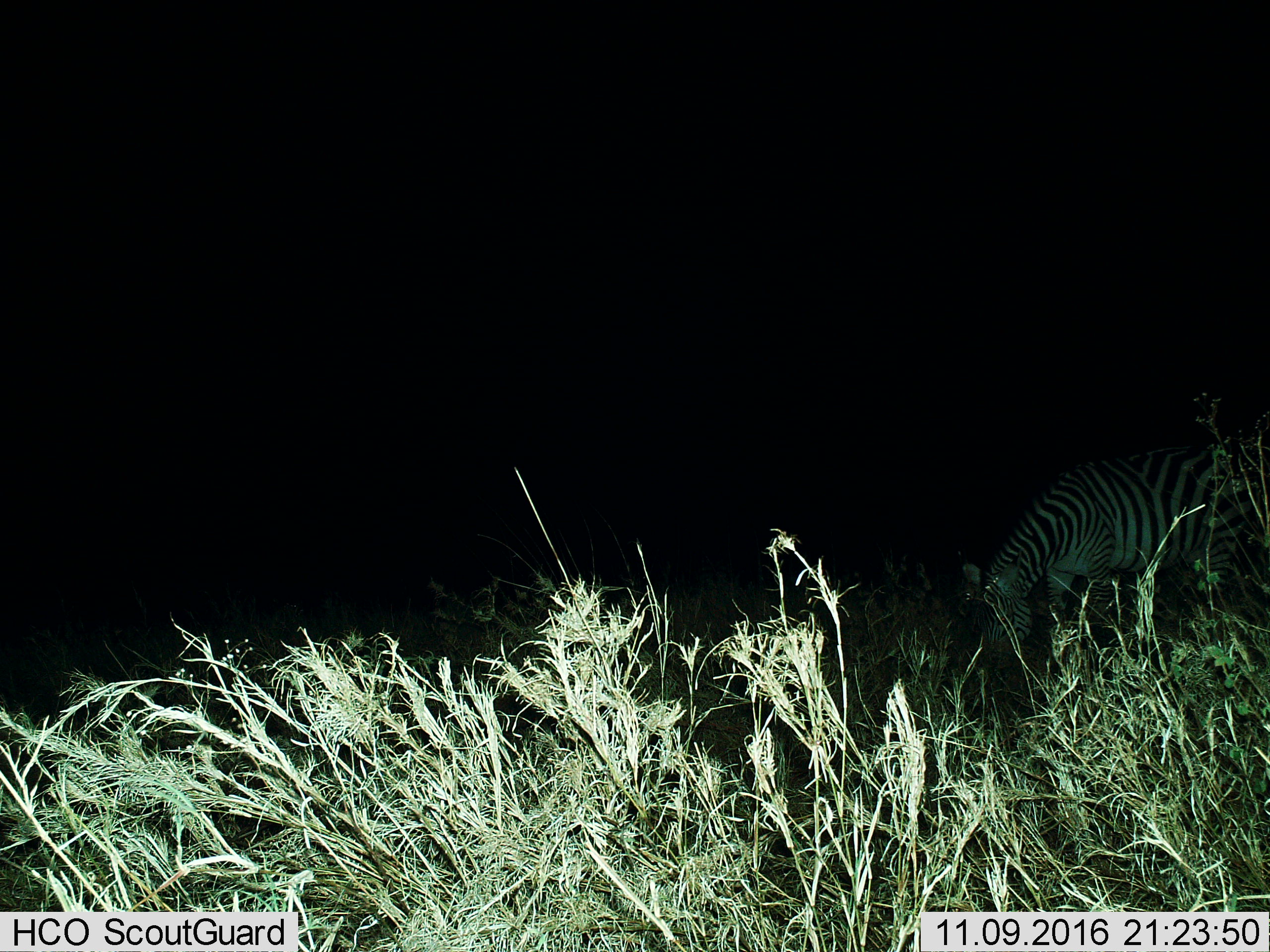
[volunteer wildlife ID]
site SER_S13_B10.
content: unidentified animal